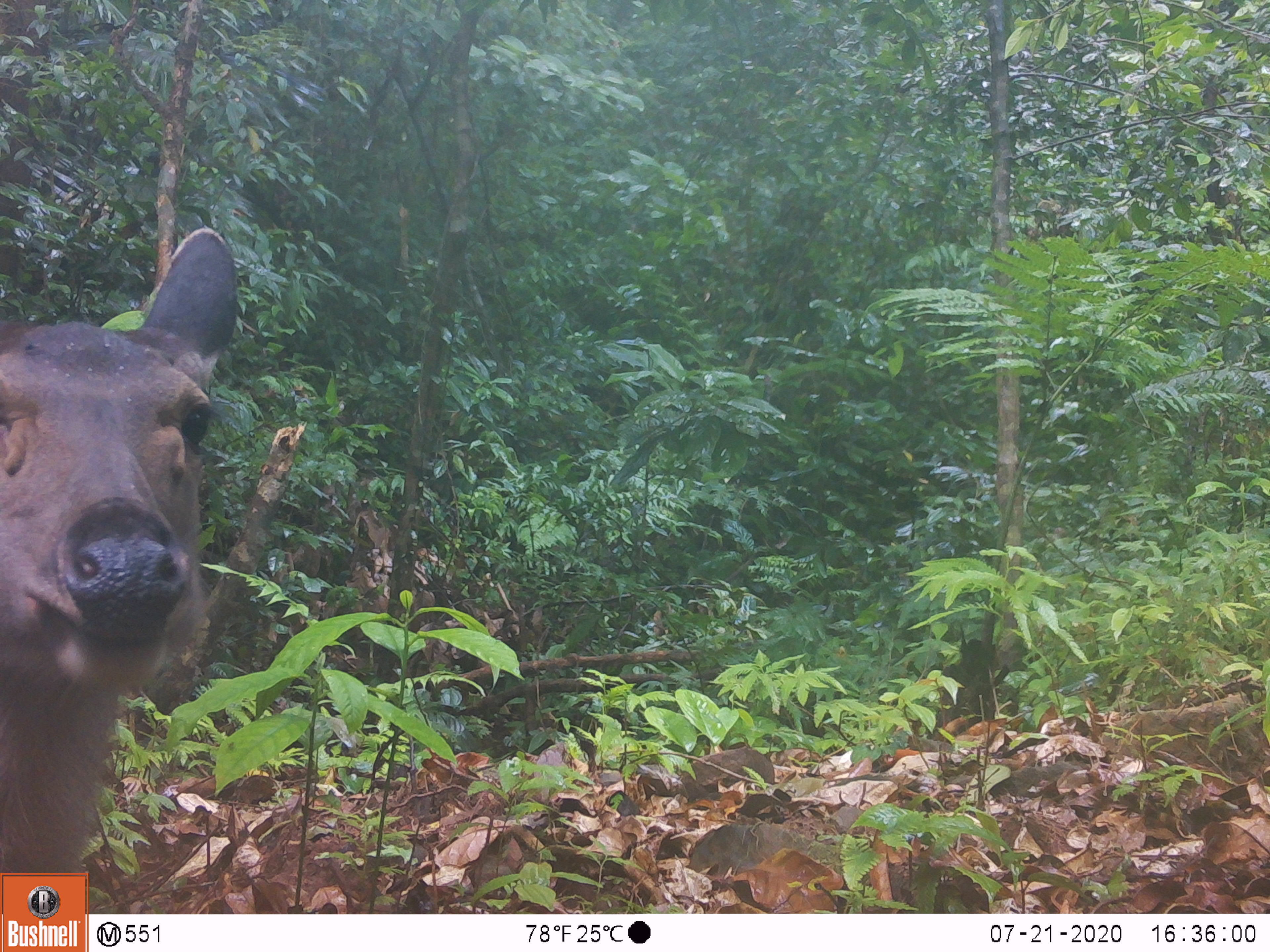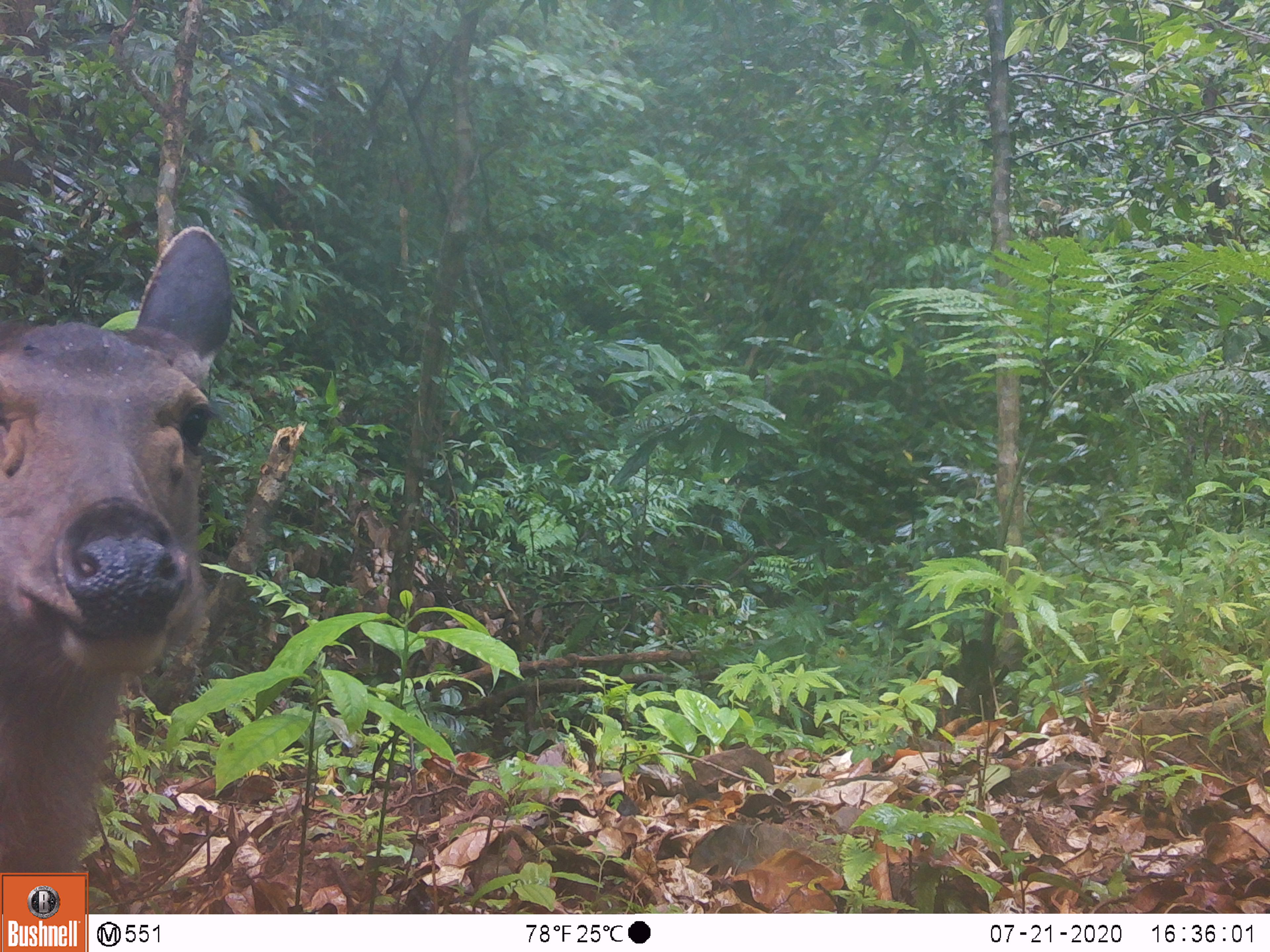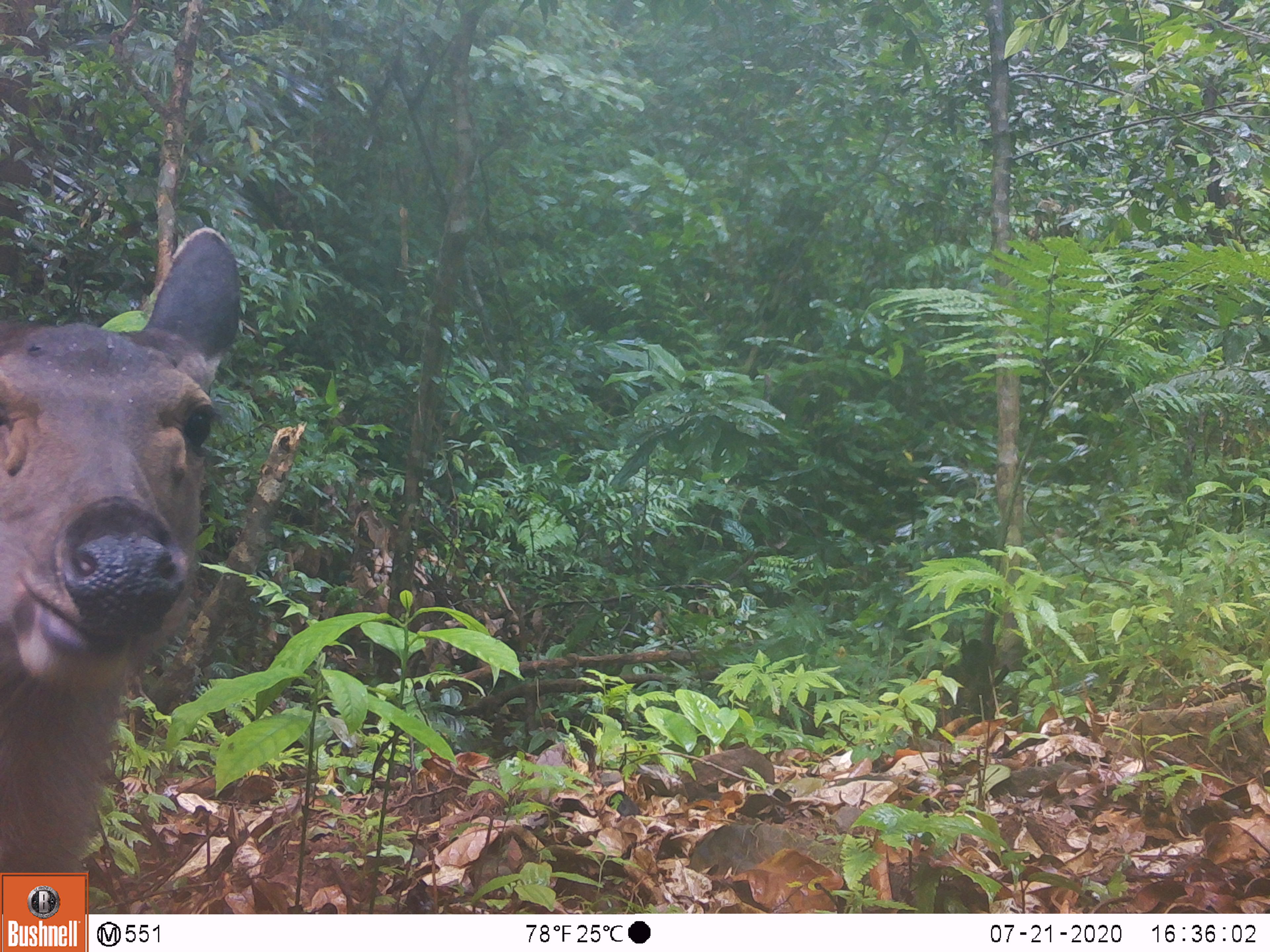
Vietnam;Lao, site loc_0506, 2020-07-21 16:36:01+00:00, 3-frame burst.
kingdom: Animalia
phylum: Chordata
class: Mammalia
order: Artiodactyla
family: Cervidae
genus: Rusa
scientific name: Rusa unicolor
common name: sambar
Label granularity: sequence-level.